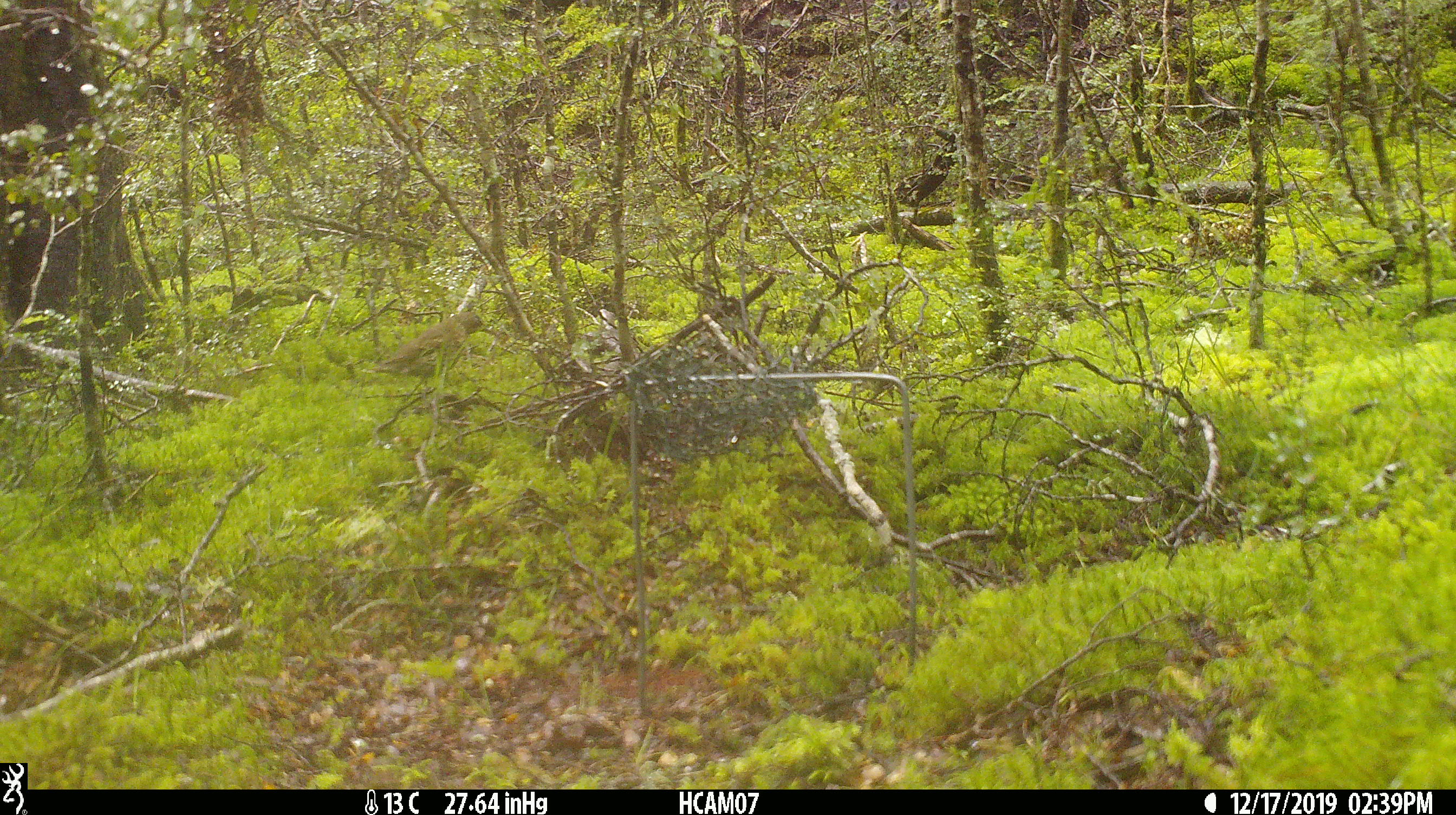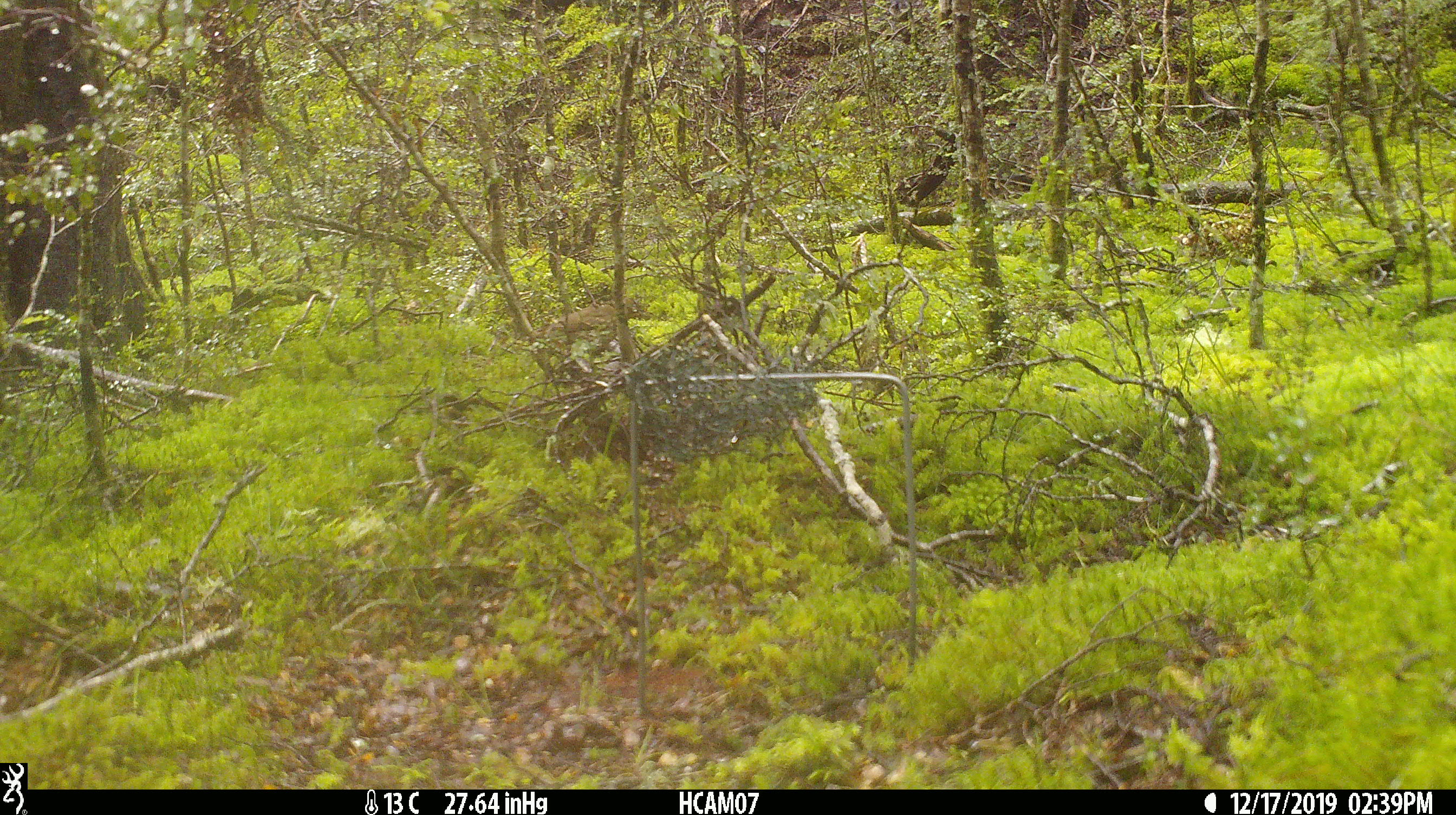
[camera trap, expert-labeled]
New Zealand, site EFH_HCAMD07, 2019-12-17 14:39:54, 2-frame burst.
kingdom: Animalia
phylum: Chordata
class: Aves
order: Passeriformes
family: Turdidae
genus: Turdus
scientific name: Turdus philomelos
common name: song thrush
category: thrush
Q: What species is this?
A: Thrush (song thrush) (Turdus philomelos).